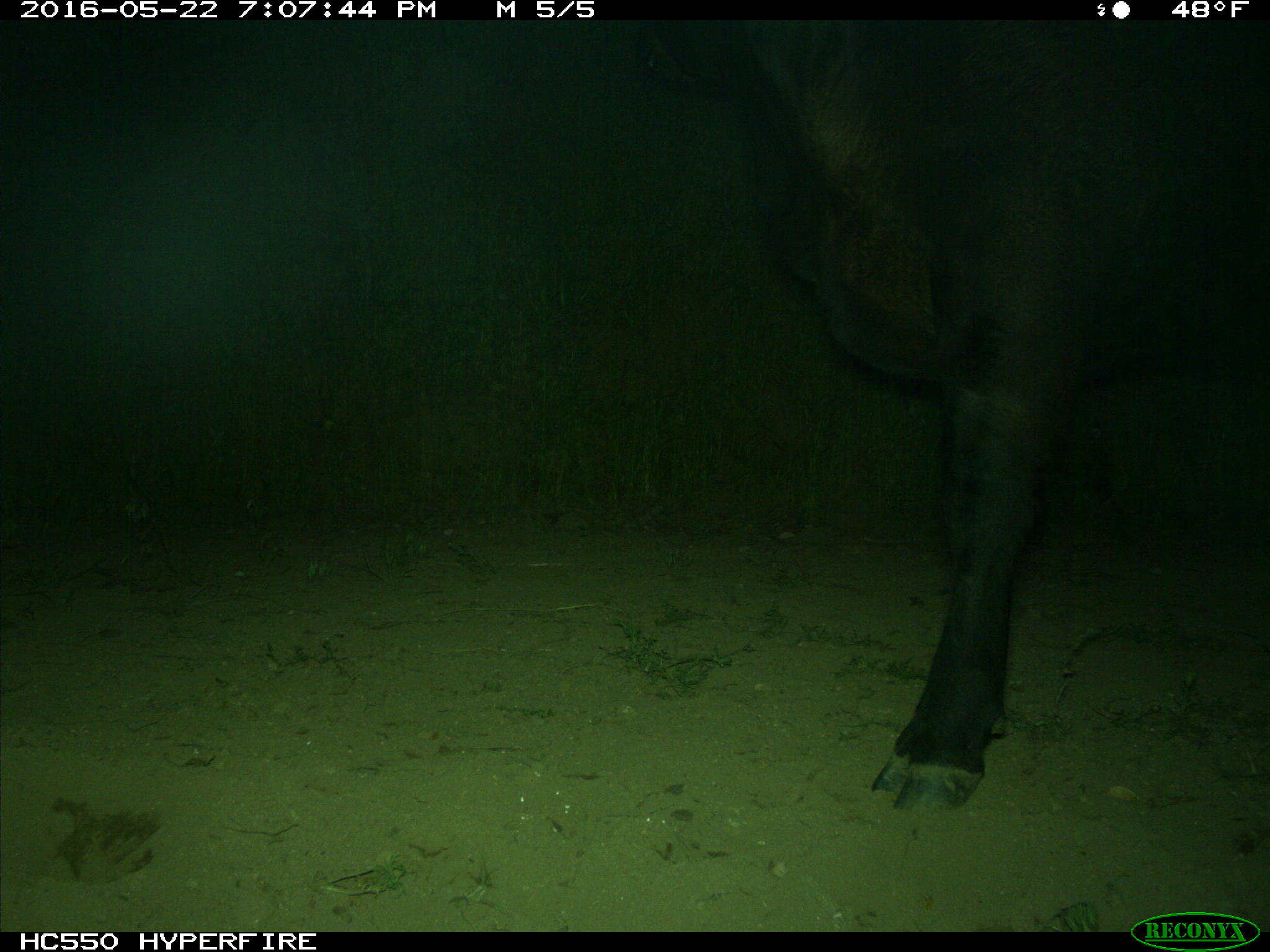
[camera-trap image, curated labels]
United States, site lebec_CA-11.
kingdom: Animalia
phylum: Chordata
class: Mammalia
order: Artiodactyla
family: Bovidae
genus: Bos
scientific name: Bos taurus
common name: domestic cow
Bos taurus (domestic cow).